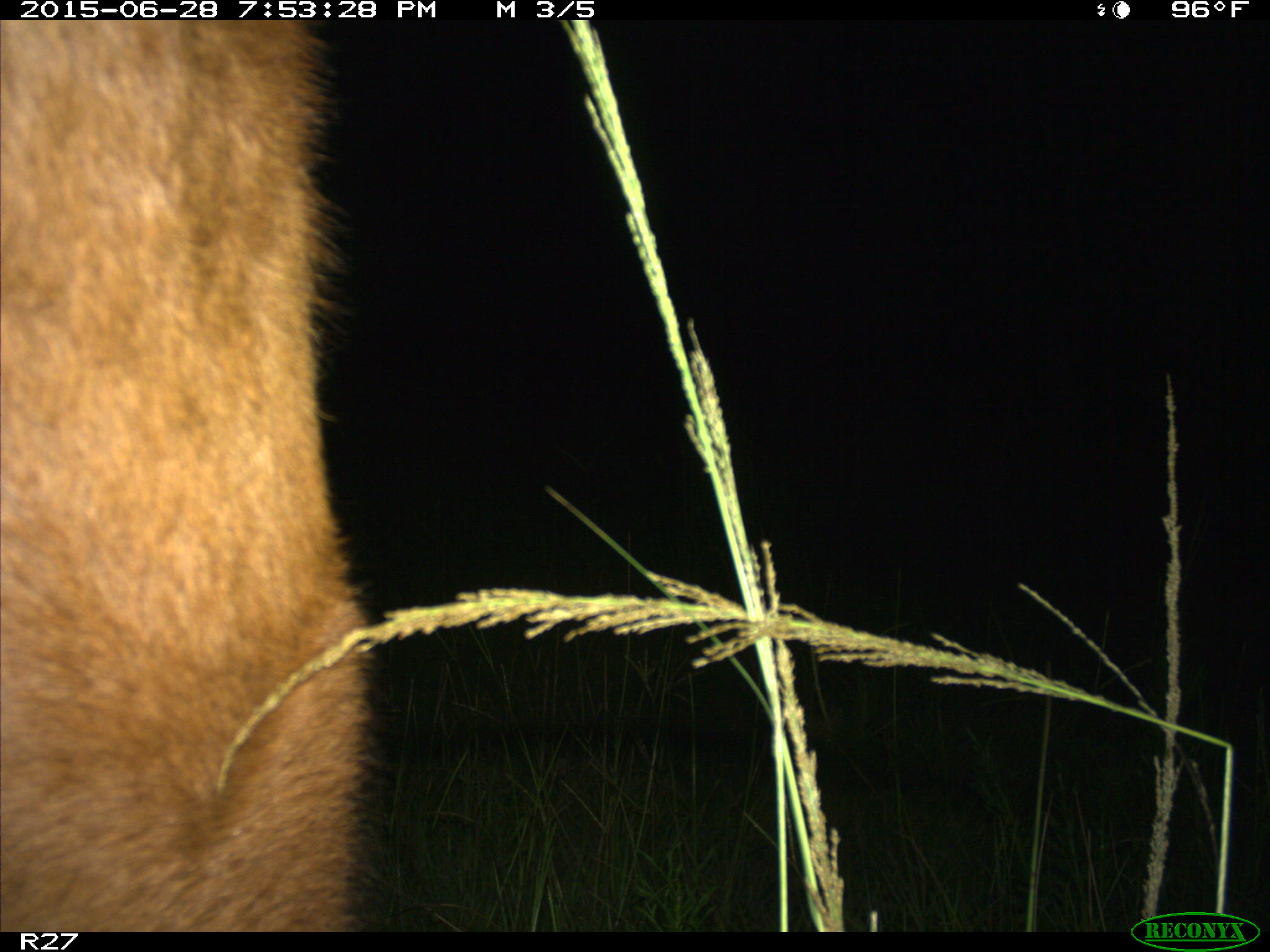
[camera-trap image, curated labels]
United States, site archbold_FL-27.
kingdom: Animalia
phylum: Chordata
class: Mammalia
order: Artiodactyla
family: Bovidae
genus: Bos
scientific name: Bos taurus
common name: domestic cow